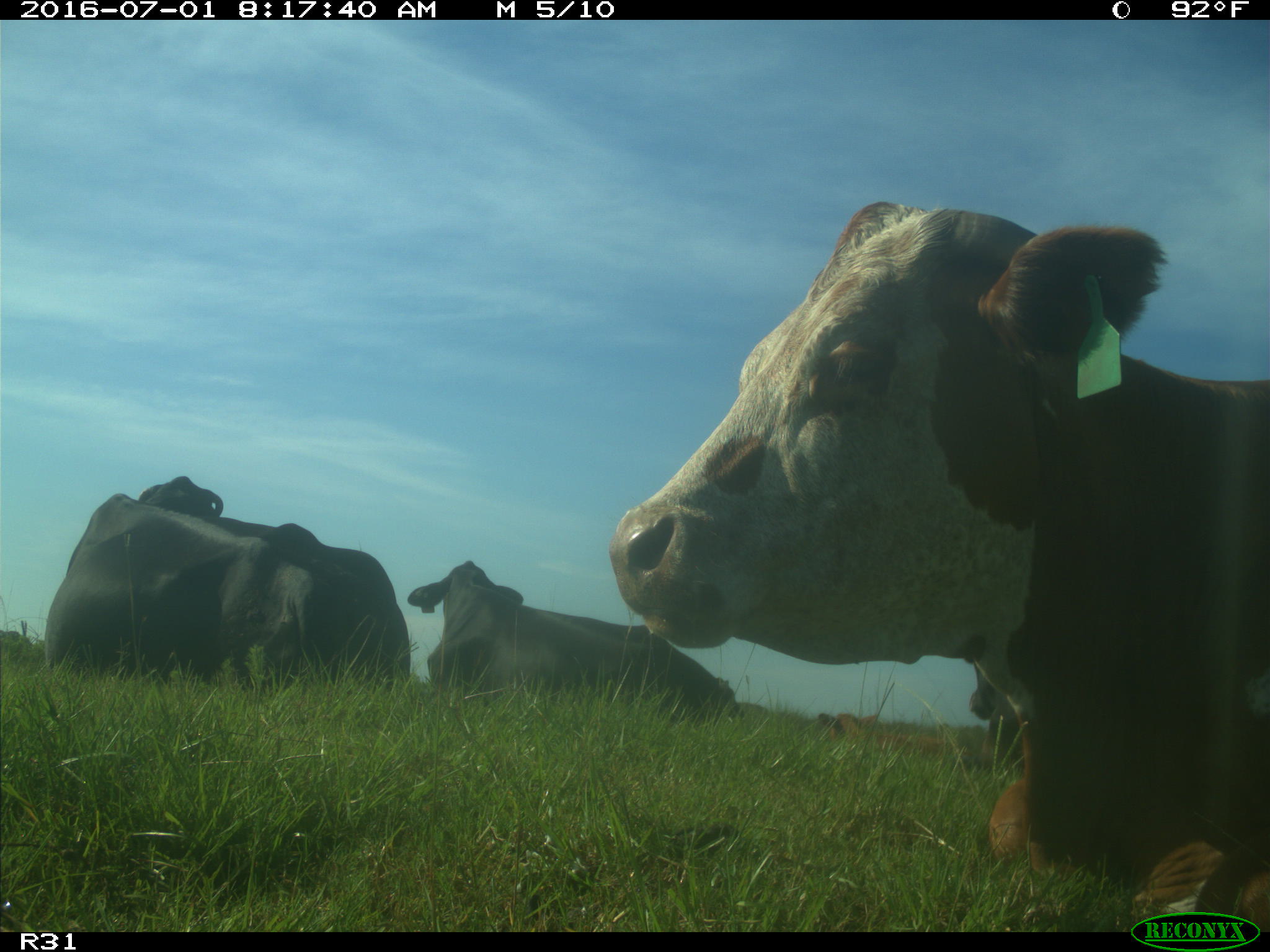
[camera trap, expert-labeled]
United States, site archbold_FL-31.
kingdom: Animalia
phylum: Chordata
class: Mammalia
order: Artiodactyla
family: Bovidae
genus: Bos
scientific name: Bos taurus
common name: domestic cow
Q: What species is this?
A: Bos taurus (domestic cow).